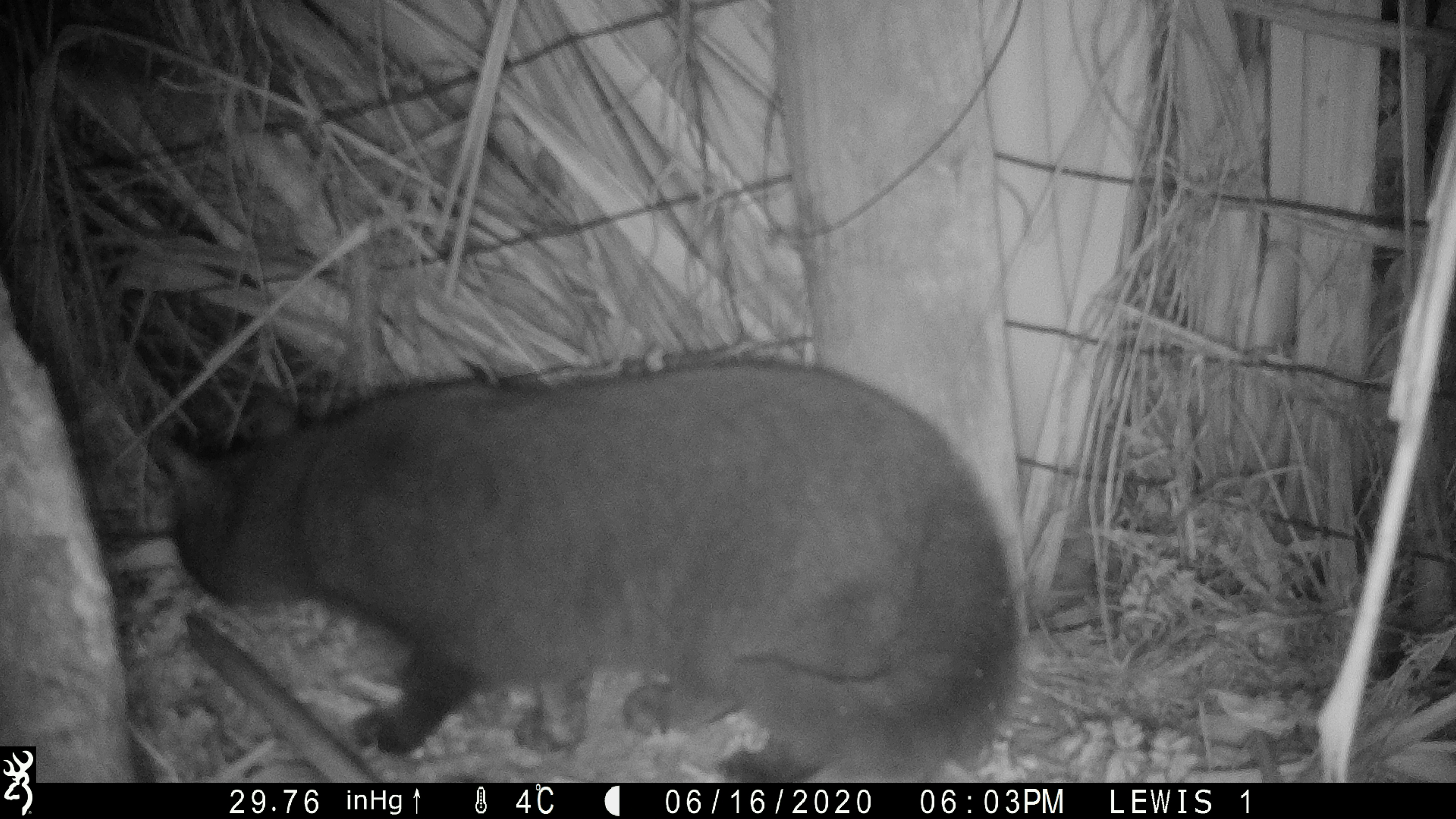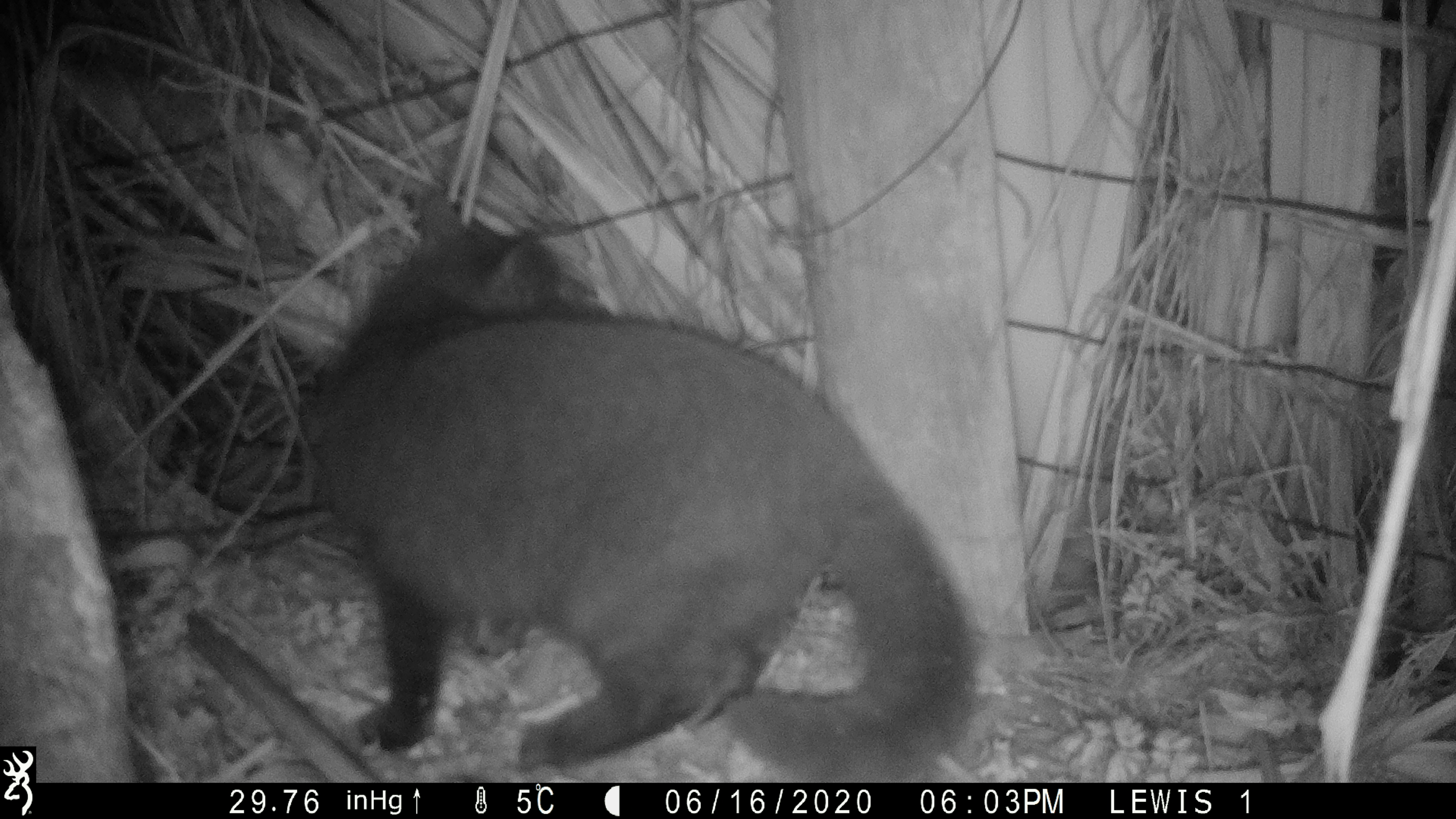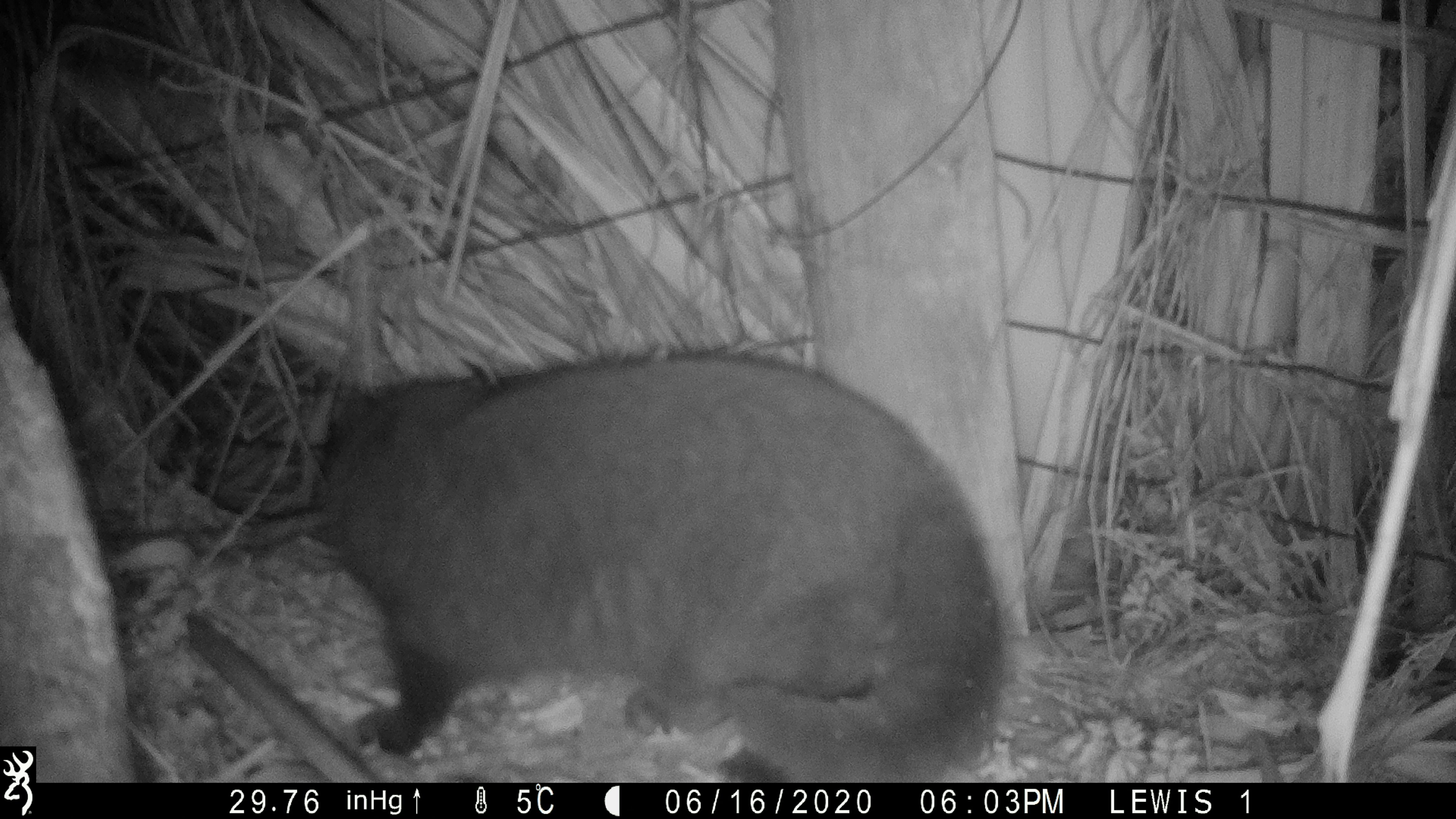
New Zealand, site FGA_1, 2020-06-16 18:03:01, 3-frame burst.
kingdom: Animalia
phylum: Chordata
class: Mammalia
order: Carnivora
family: Felidae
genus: Felis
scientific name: Felis catus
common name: domestic cat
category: cat